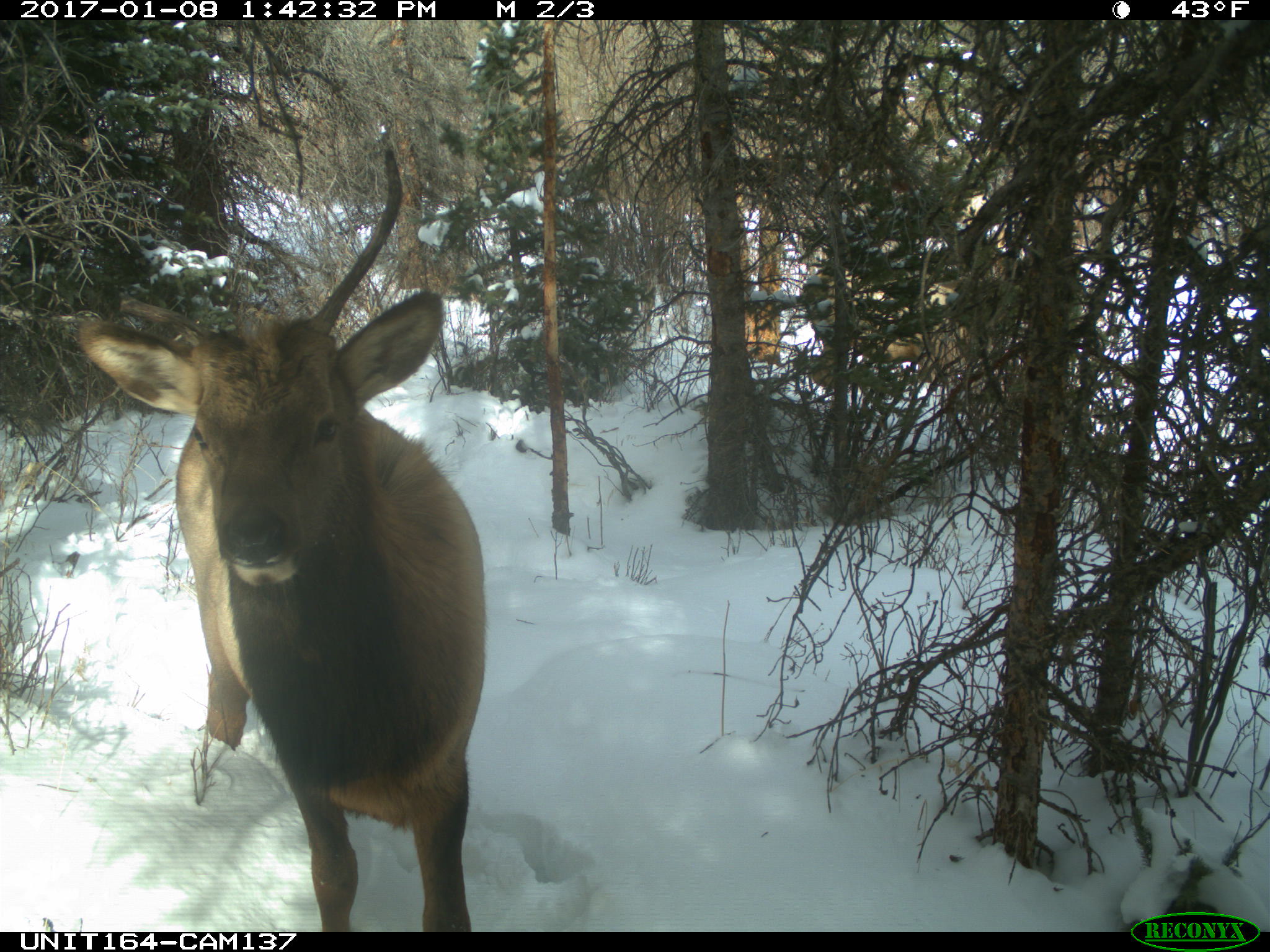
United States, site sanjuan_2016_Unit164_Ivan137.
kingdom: Animalia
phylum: Chordata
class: Mammalia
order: Artiodactyla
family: Cervidae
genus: Cervus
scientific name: Cervus elaphus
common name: red deer